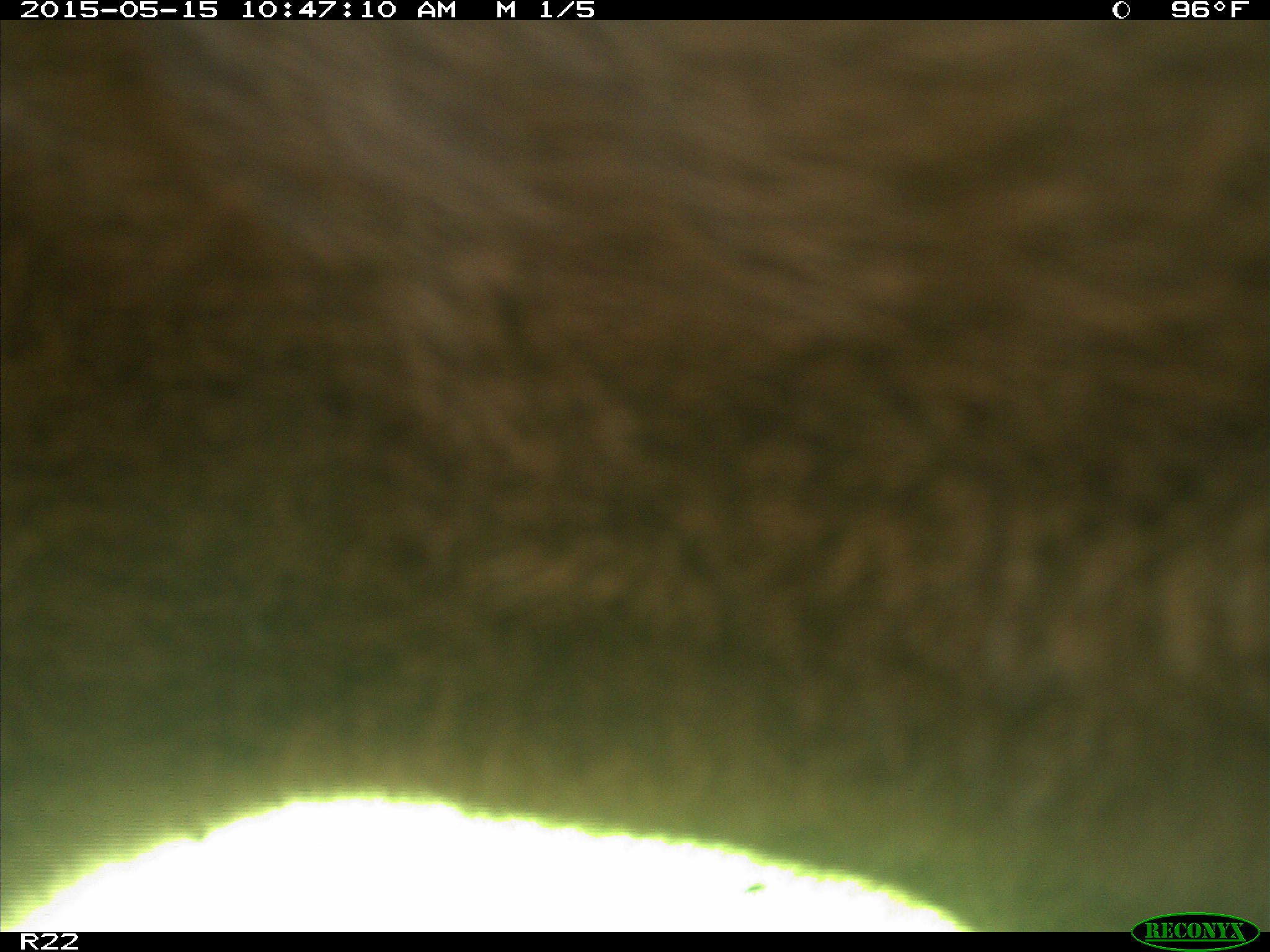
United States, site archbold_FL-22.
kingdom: Animalia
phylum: Chordata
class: Mammalia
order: Artiodactyla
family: Bovidae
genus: Bos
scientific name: Bos taurus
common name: domestic cow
Bos taurus (domestic cow).